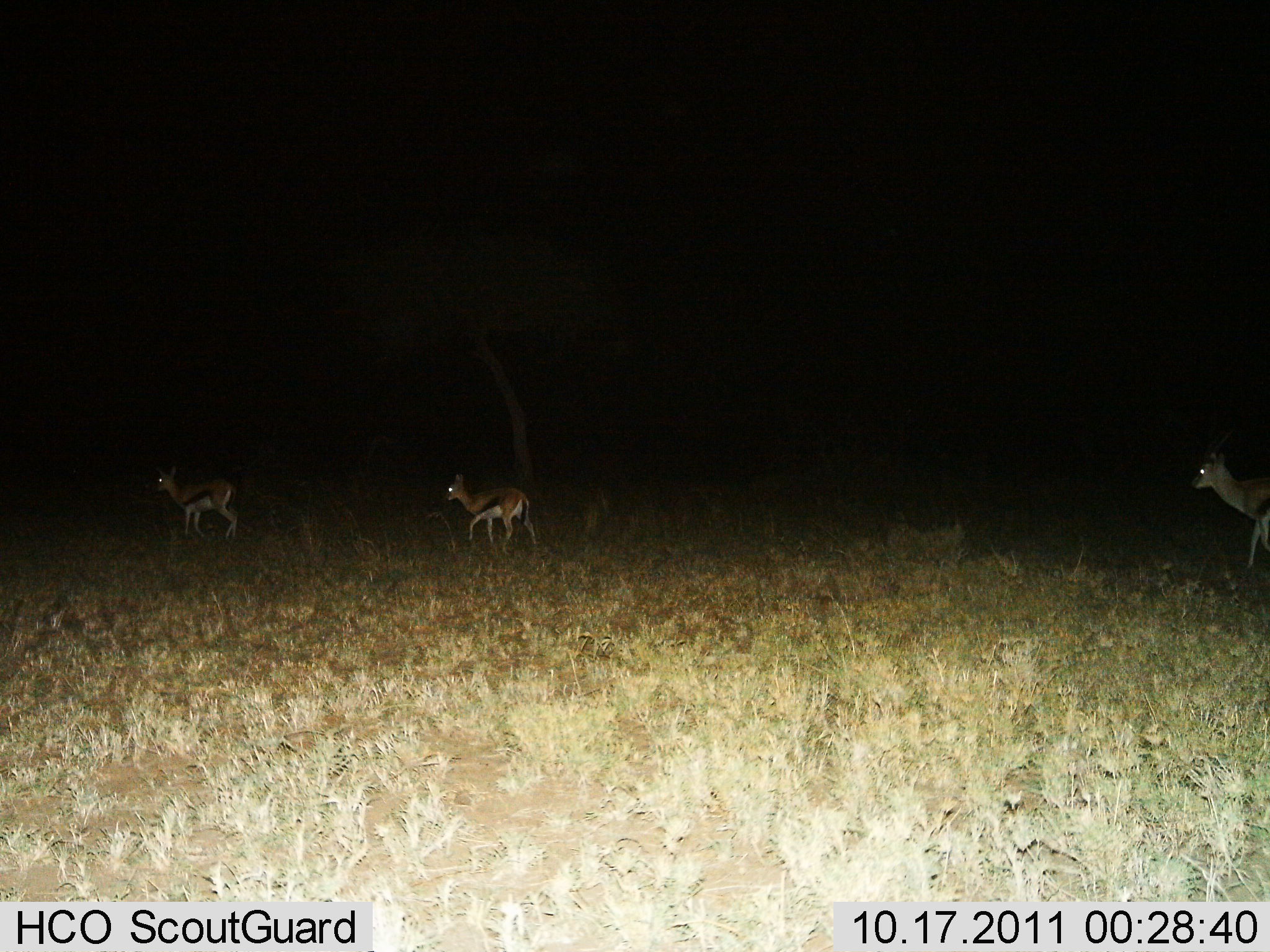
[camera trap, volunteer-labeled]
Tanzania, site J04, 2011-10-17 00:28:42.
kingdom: Animalia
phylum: Chordata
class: Mammalia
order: Artiodactyla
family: Bovidae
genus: Eudorcas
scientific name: Eudorcas thomsonii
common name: thomson's gazelle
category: gazellethomsons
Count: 3.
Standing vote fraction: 21%.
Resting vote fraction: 0%.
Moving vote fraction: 71%.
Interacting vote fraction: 7%.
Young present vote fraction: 21%.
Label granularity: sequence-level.